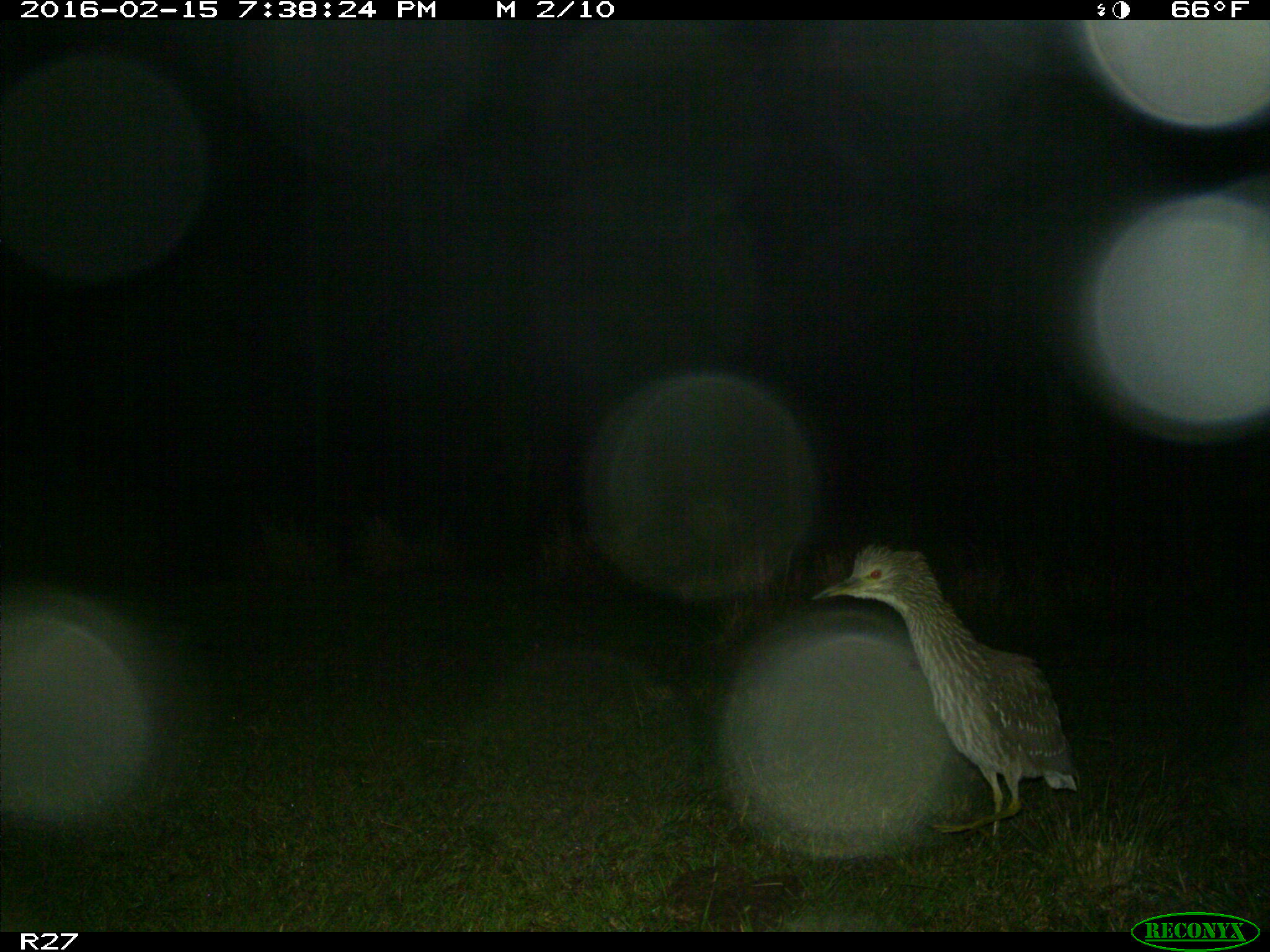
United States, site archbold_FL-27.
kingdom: Animalia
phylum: Chordata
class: Aves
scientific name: Aves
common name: birds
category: unidentified bird